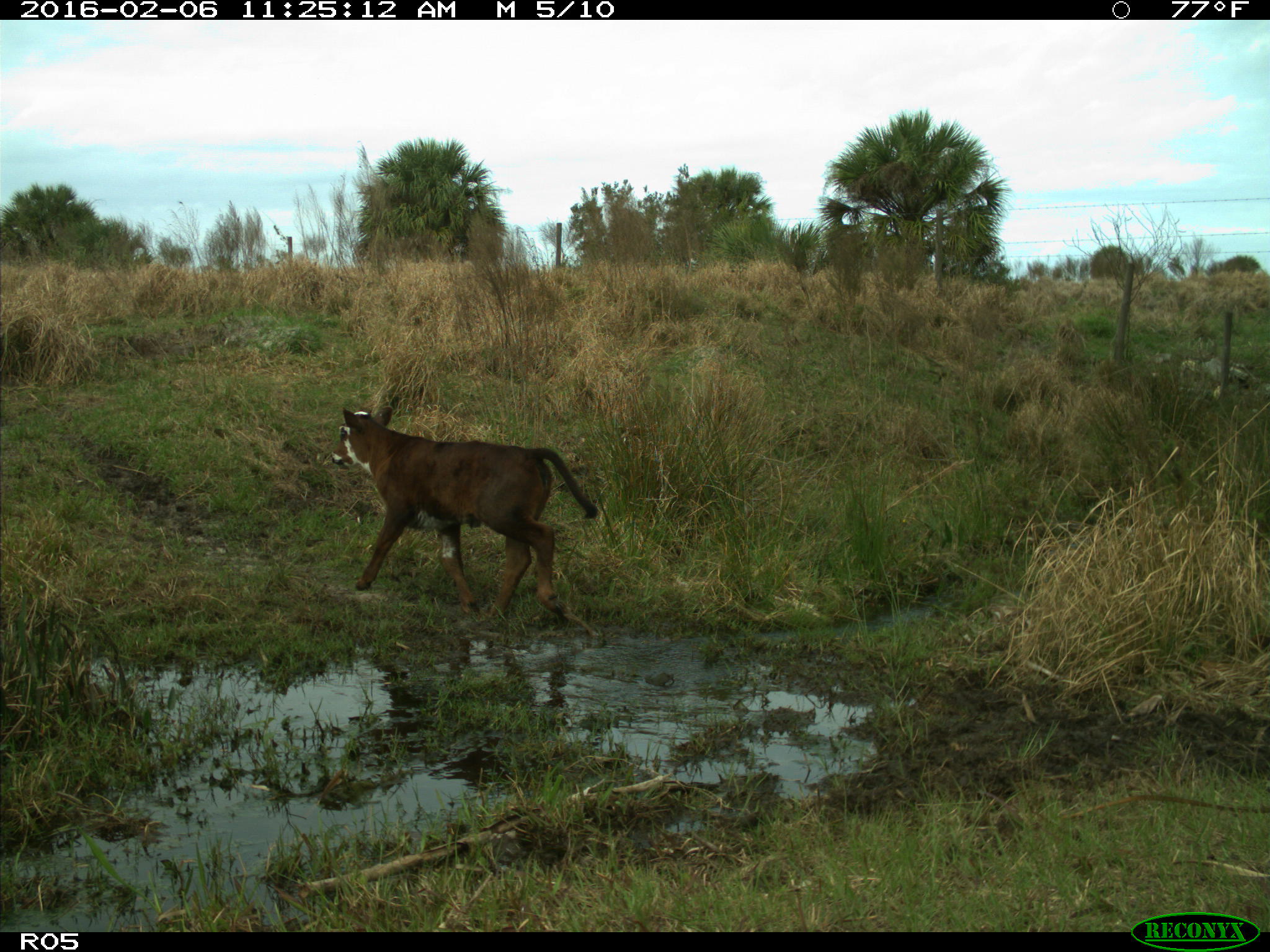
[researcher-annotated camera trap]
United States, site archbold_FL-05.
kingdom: Animalia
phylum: Chordata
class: Mammalia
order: Artiodactyla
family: Bovidae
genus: Bos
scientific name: Bos taurus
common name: domestic cow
Bos taurus (domestic cow).